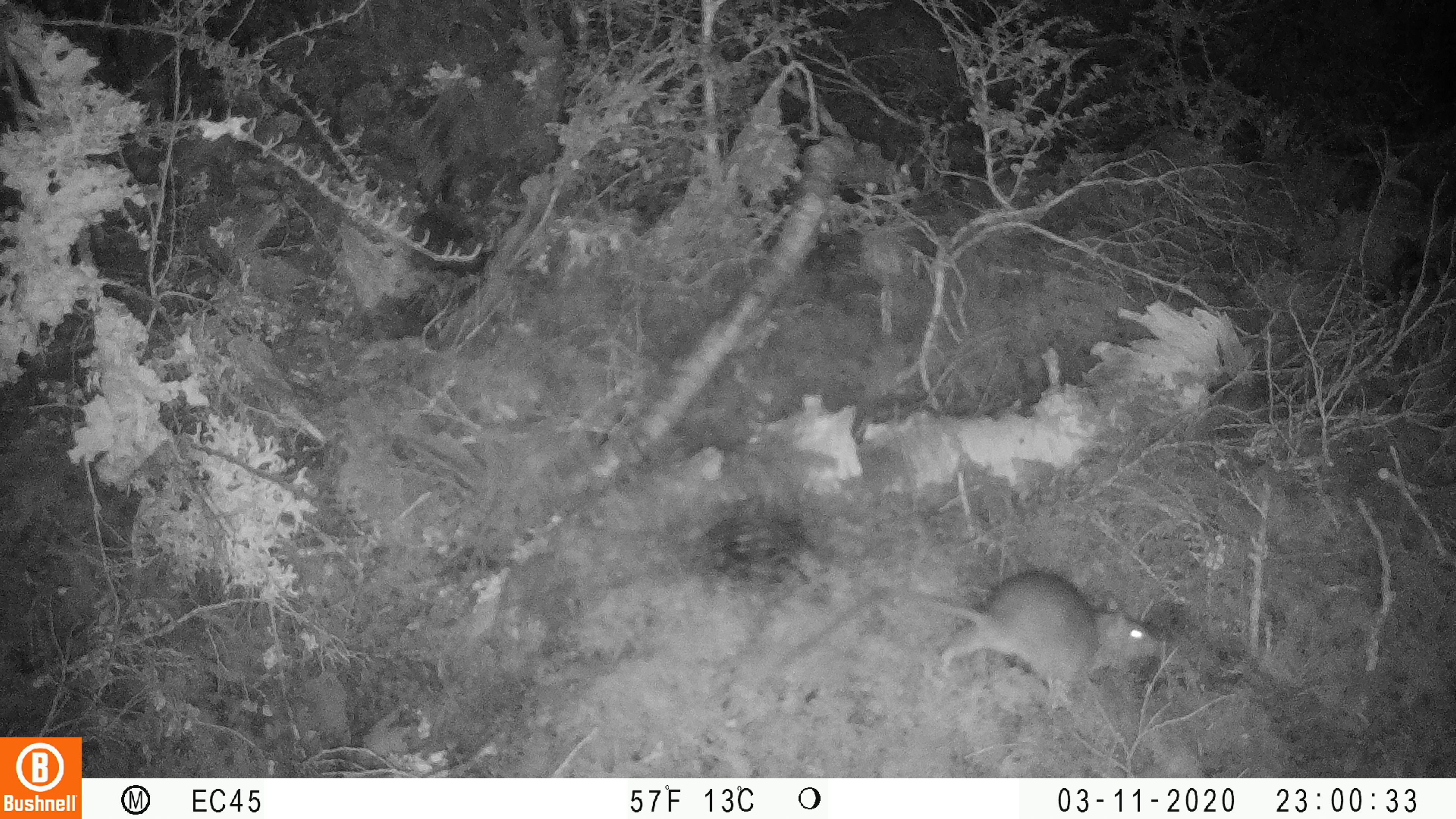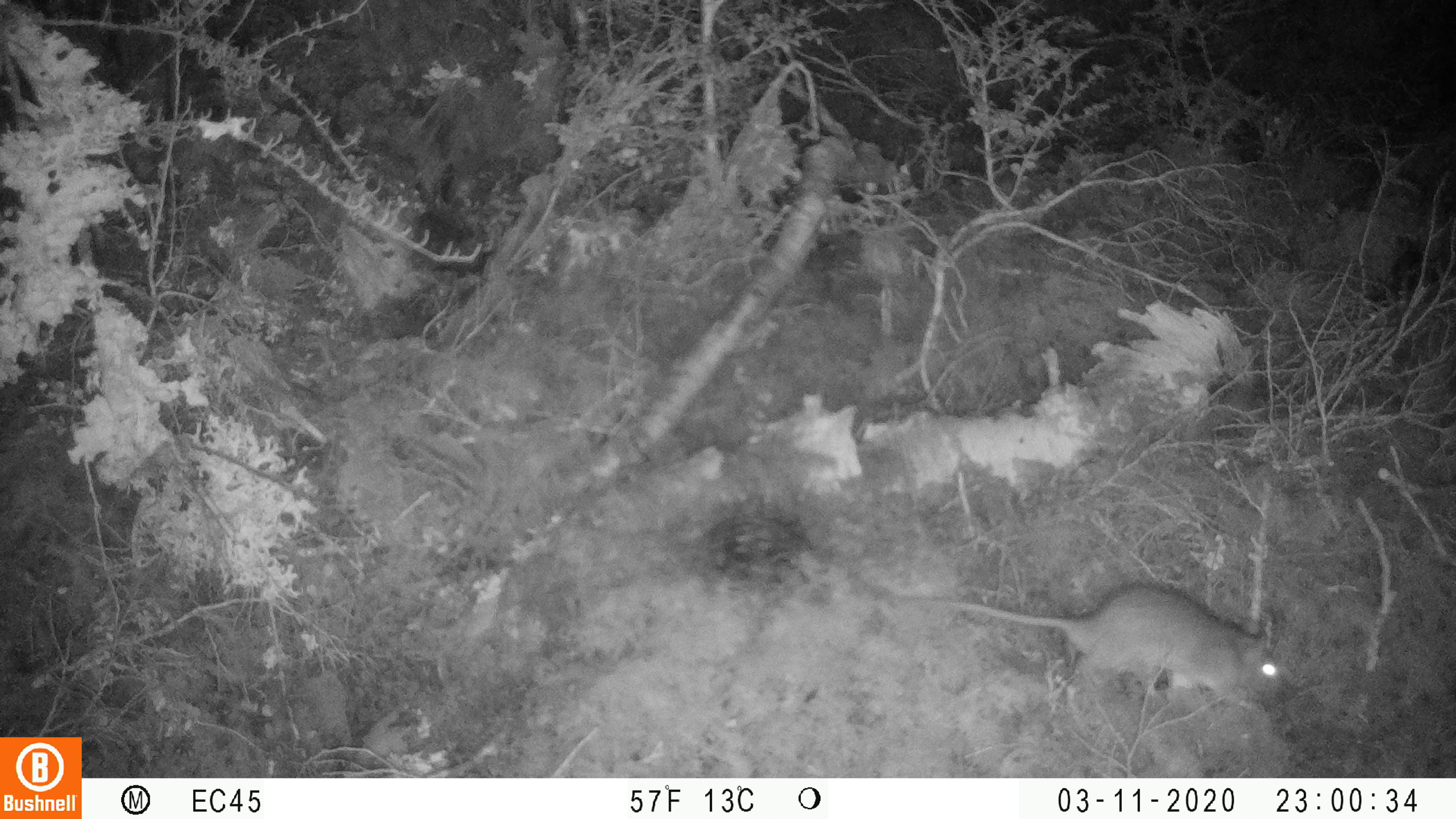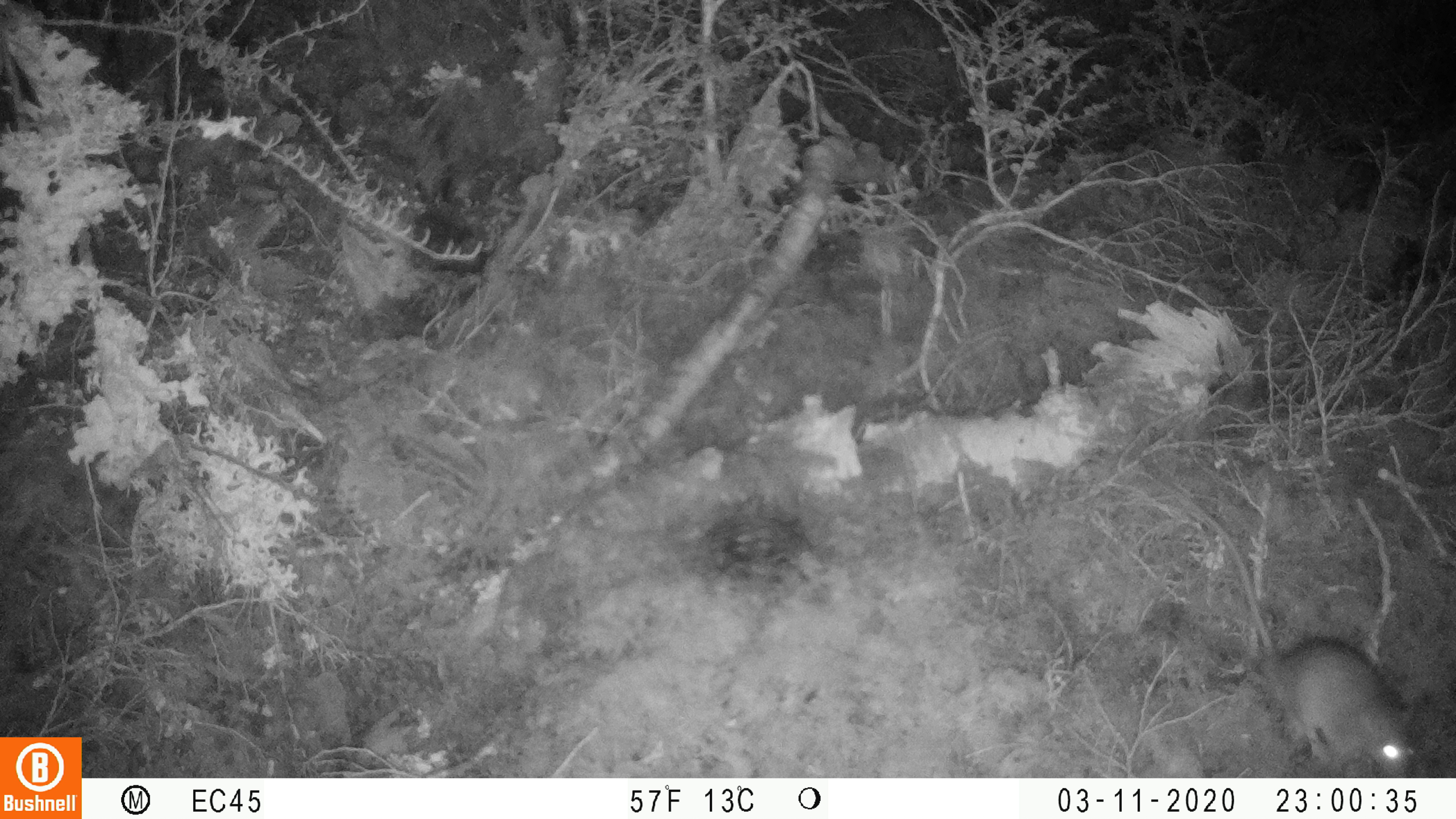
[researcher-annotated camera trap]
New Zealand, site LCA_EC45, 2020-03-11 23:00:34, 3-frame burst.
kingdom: Animalia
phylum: Chordata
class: Mammalia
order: Rodentia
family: Muridae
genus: Rattus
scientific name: Rattus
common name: rat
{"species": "rat (Rattus)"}